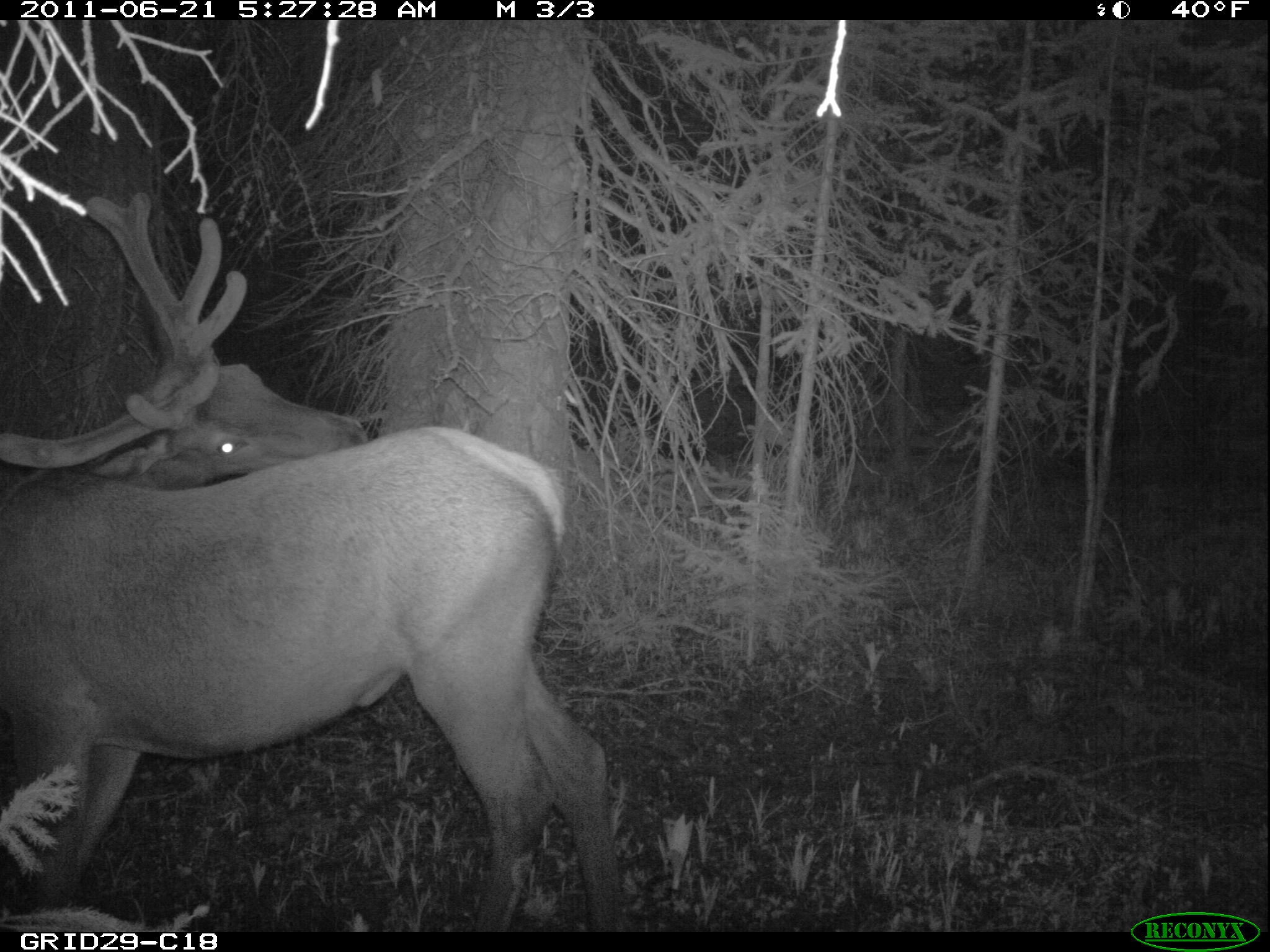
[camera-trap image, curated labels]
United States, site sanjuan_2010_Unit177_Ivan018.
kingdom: Animalia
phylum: Chordata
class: Mammalia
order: Artiodactyla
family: Cervidae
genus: Cervus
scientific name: Cervus elaphus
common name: red deer